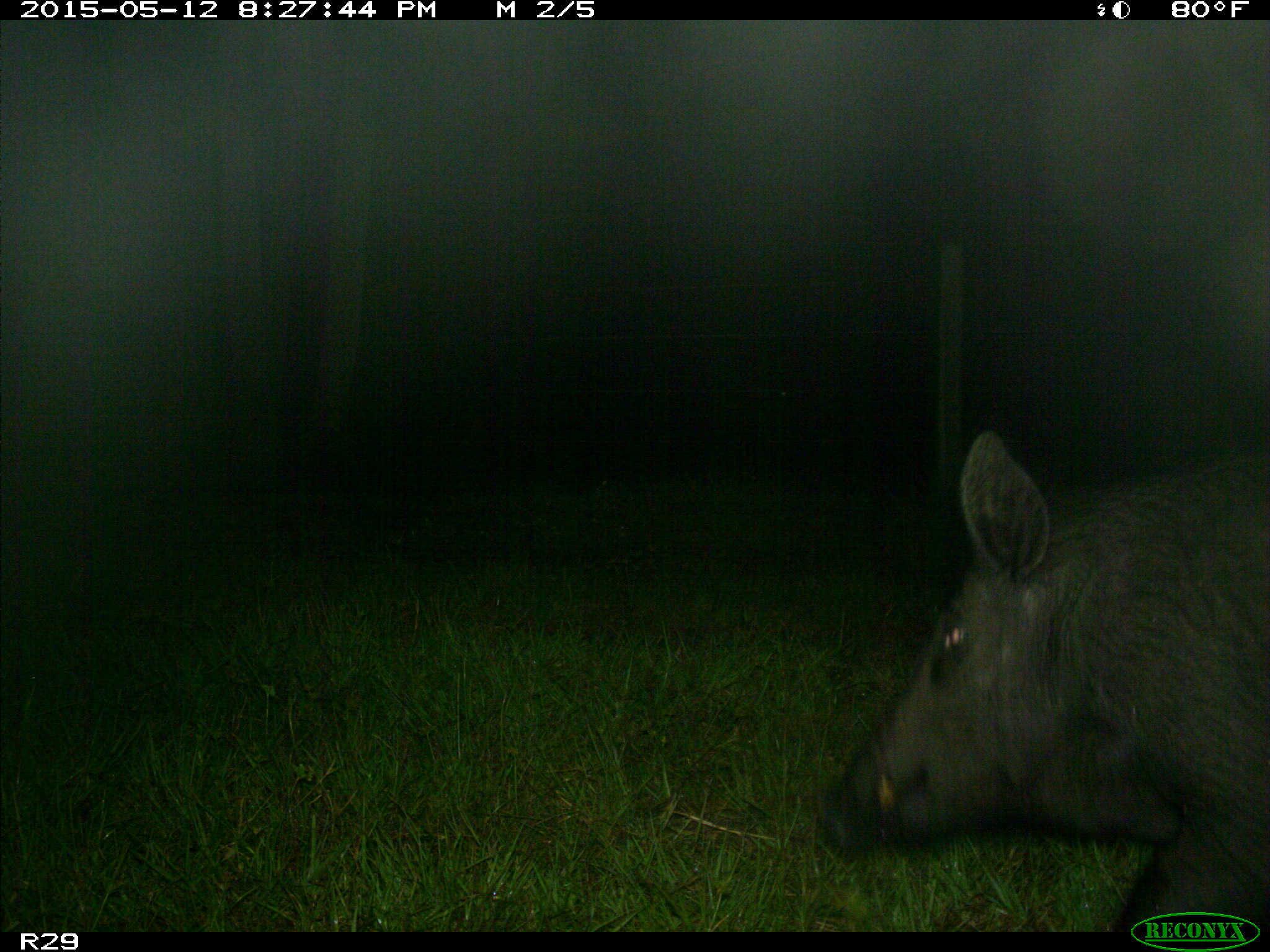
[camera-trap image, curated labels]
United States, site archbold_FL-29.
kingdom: Animalia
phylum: Chordata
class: Mammalia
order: Artiodactyla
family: Suidae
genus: Sus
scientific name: Sus scrofa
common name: wild boar